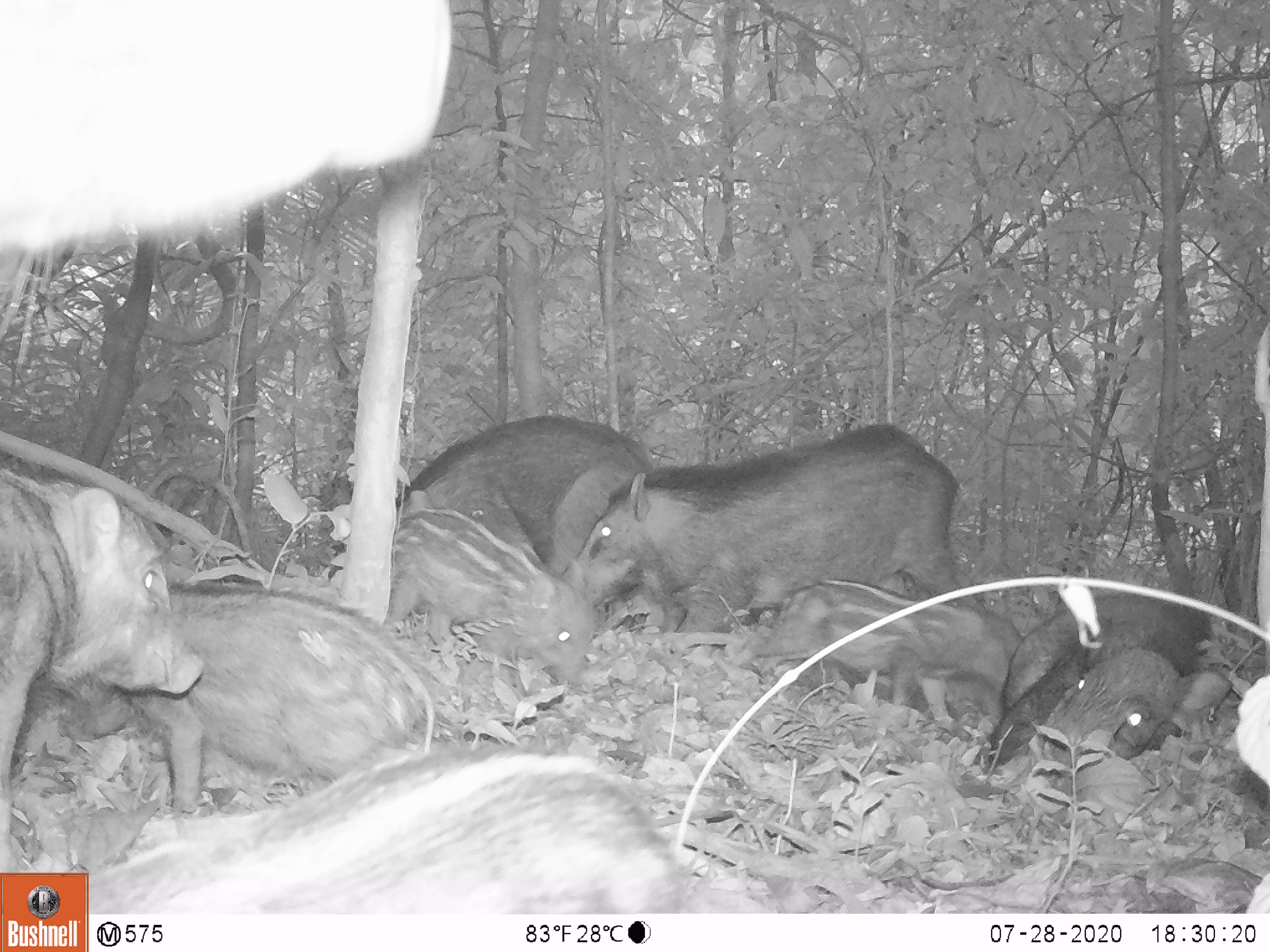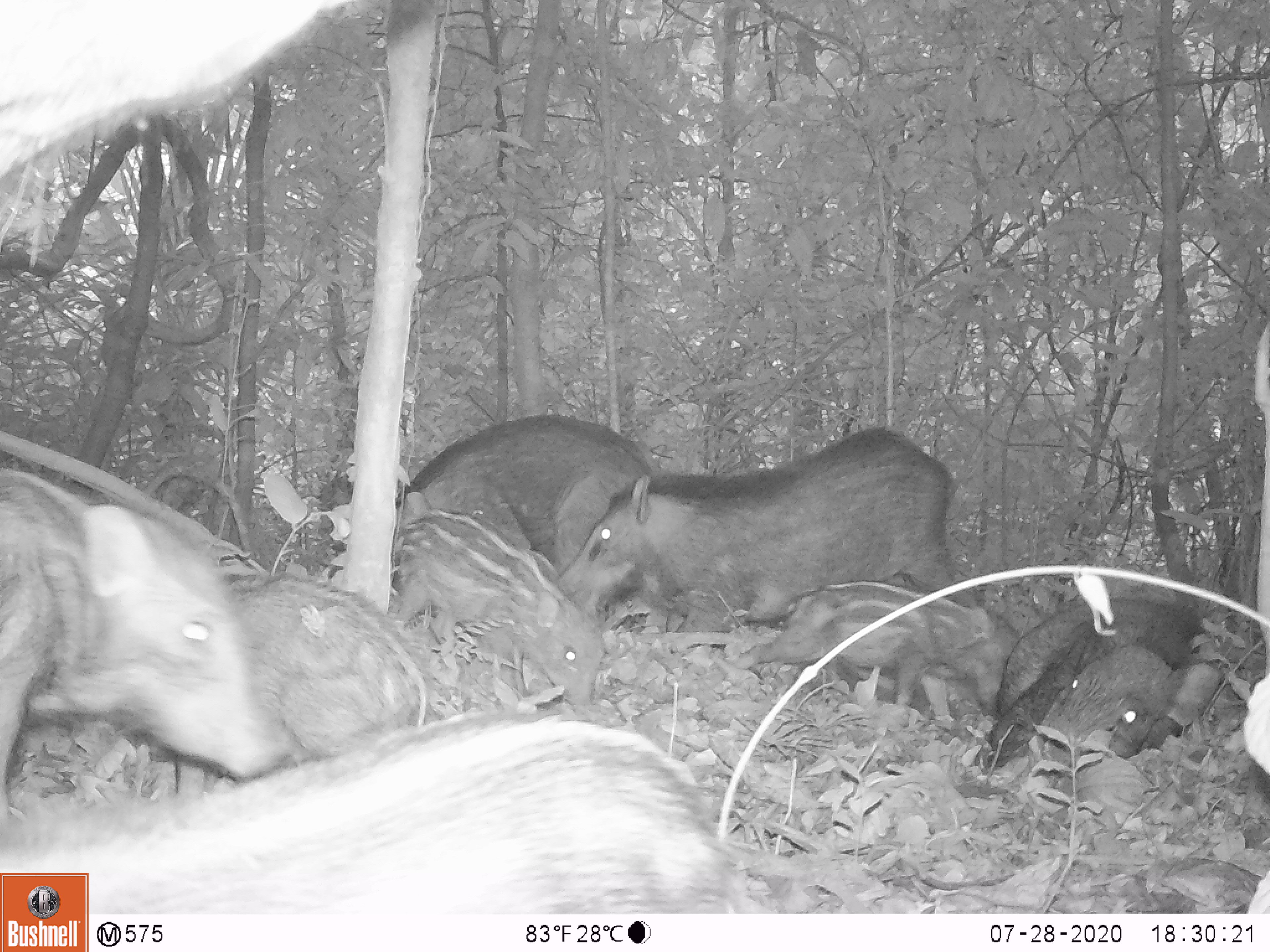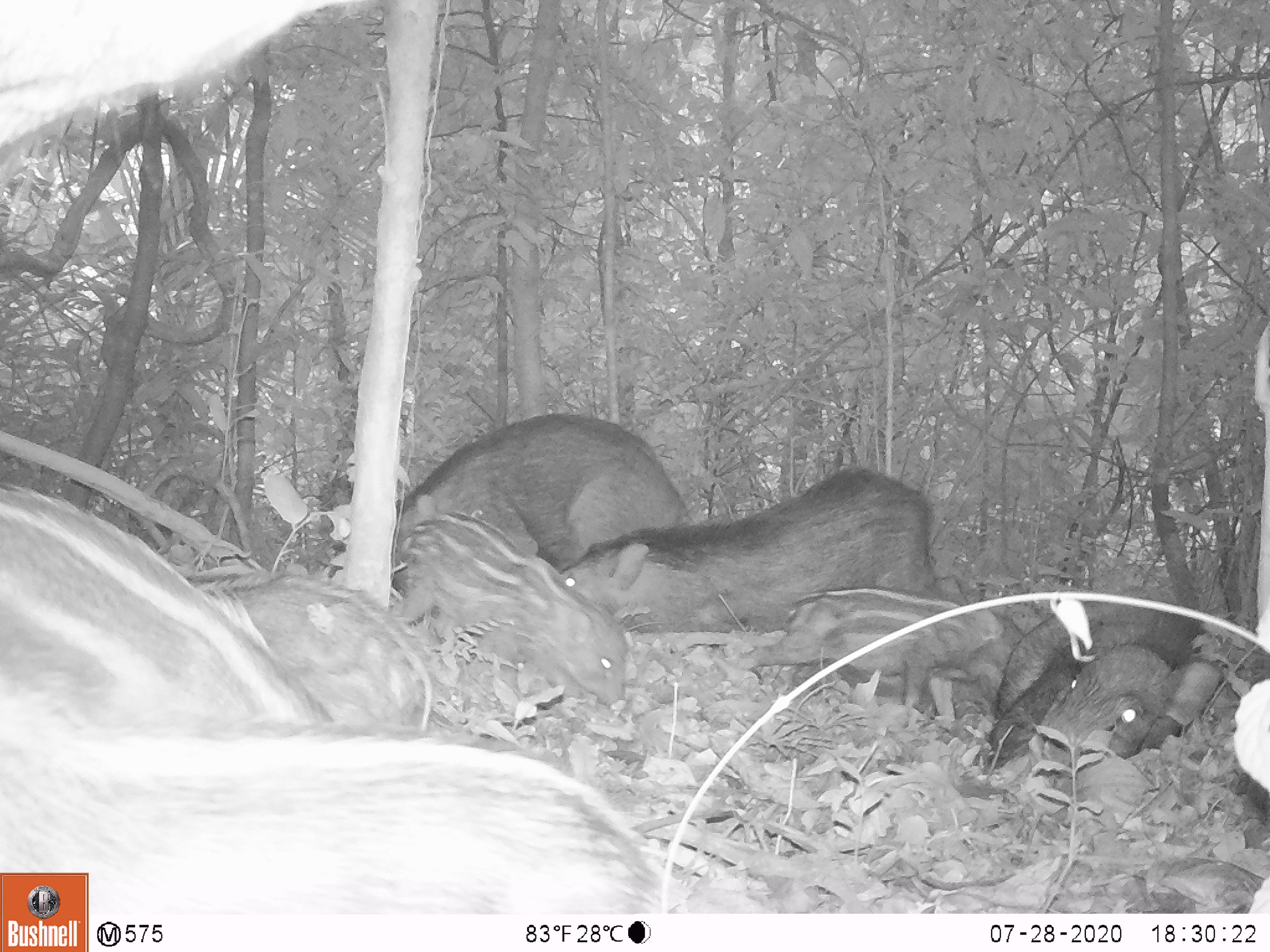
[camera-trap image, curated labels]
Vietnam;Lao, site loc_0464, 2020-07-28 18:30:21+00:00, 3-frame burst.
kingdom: Animalia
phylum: Chordata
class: Mammalia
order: Artiodactyla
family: Suidae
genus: Sus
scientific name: Sus scrofa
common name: eurasian wild pig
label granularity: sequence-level